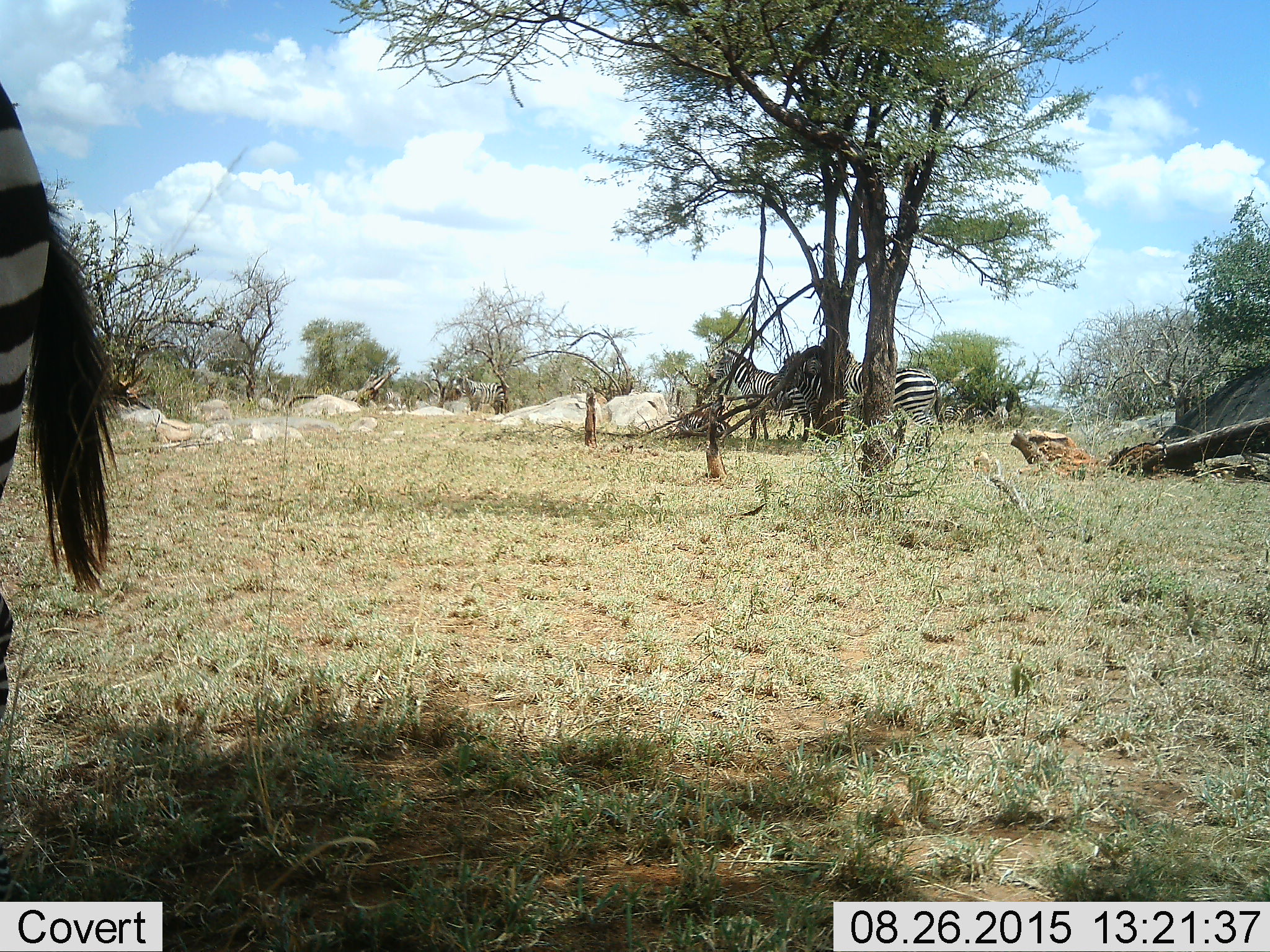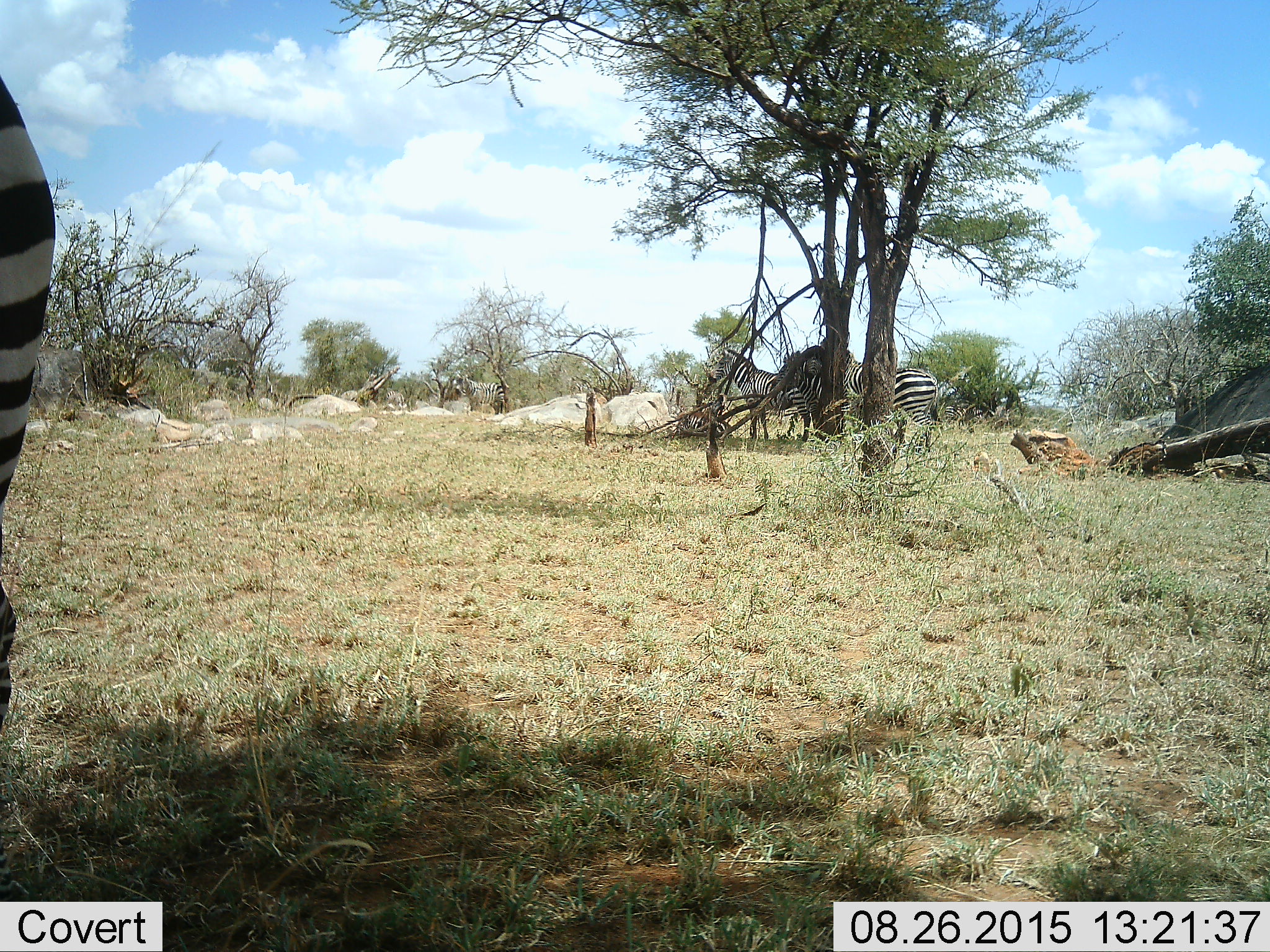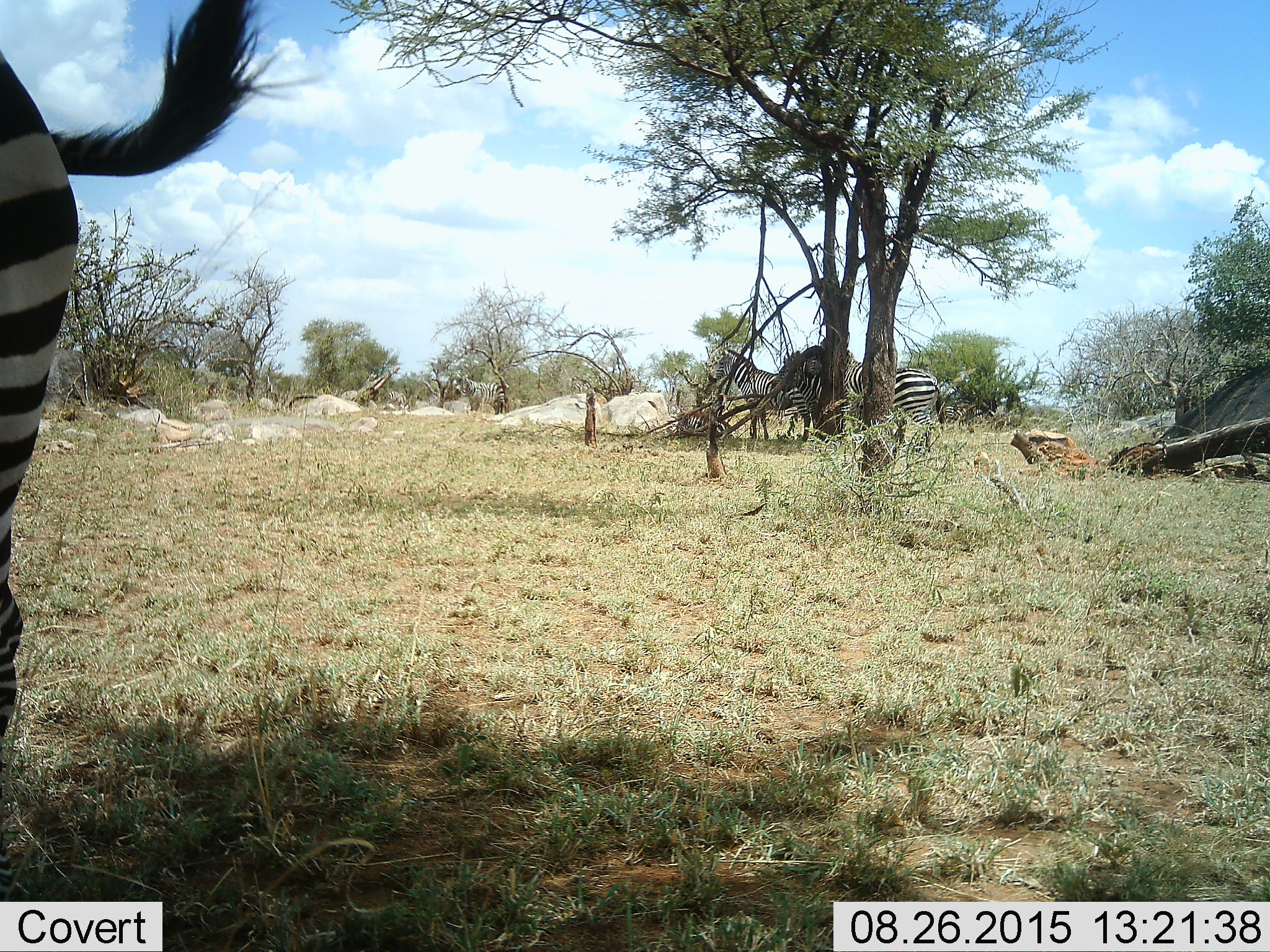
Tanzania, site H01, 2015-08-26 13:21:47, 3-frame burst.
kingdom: Animalia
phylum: Chordata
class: Mammalia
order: Perissodactyla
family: Equidae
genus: Equus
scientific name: Equus quagga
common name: plains zebra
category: zebra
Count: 6.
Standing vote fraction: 80%.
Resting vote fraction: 40%.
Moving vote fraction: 40%.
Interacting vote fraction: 20%.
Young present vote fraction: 0%.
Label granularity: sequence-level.